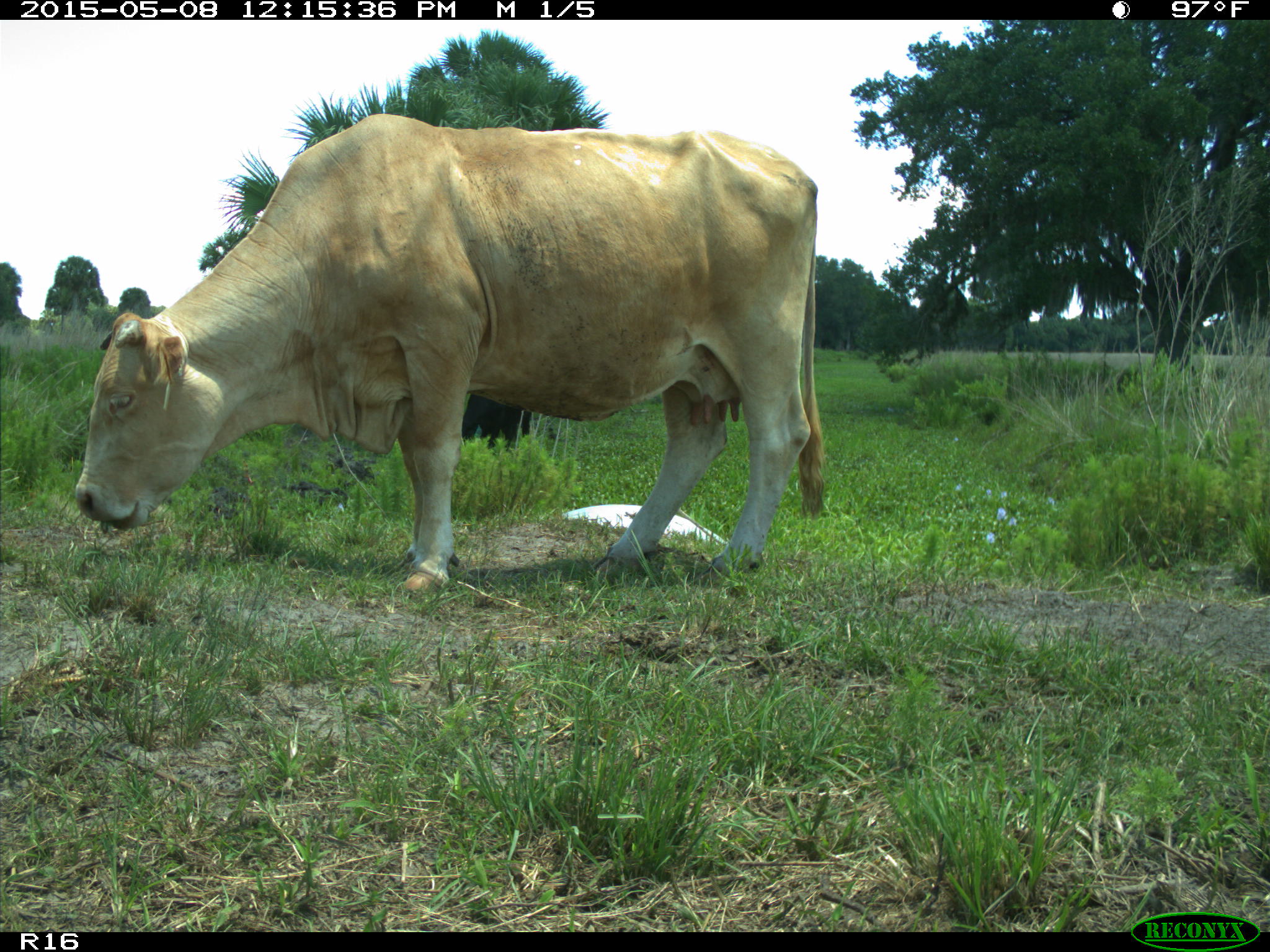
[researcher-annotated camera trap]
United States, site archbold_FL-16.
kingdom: Animalia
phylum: Chordata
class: Mammalia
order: Artiodactyla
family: Bovidae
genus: Bos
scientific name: Bos taurus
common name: domestic cow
Bos taurus (domestic cow).